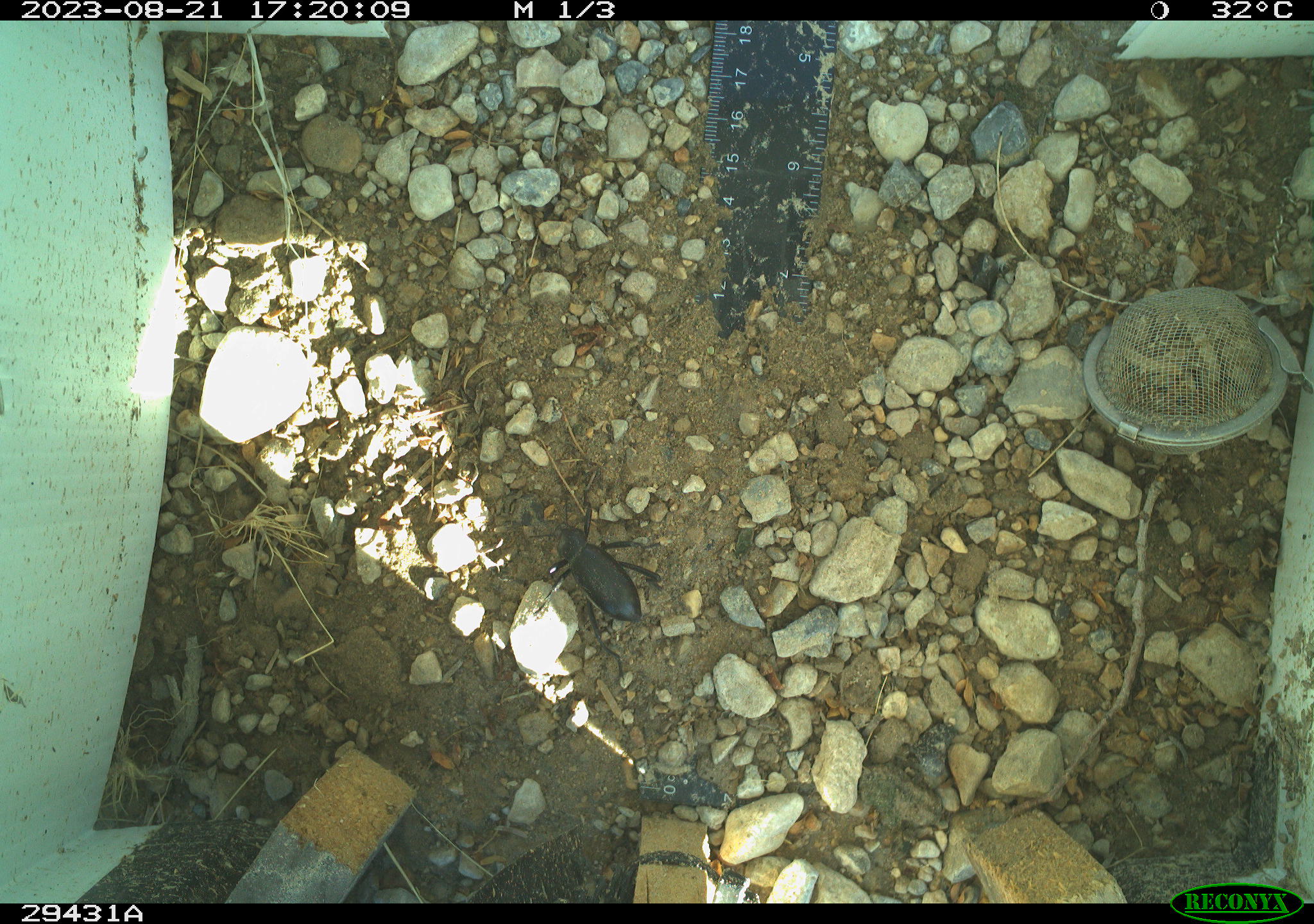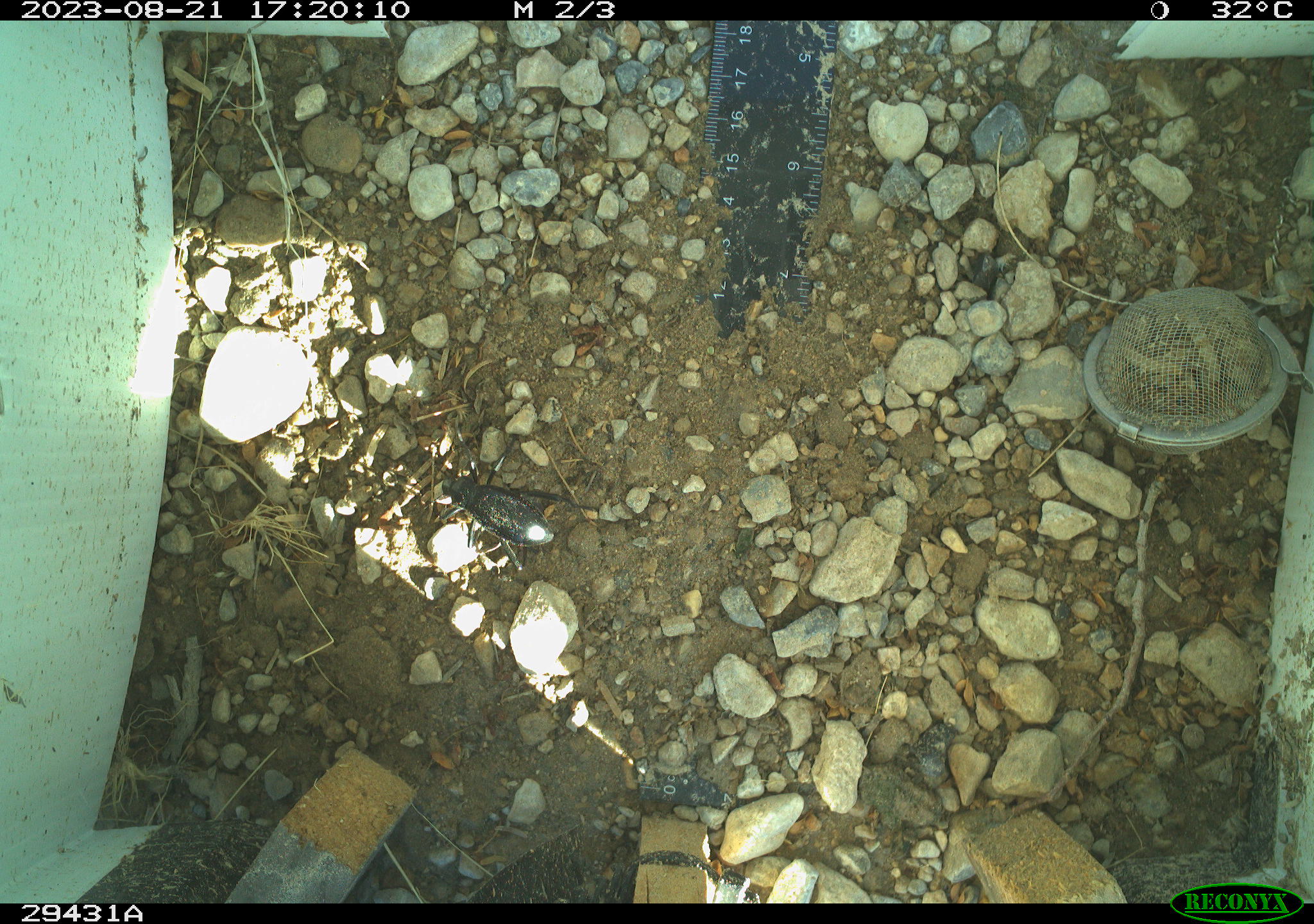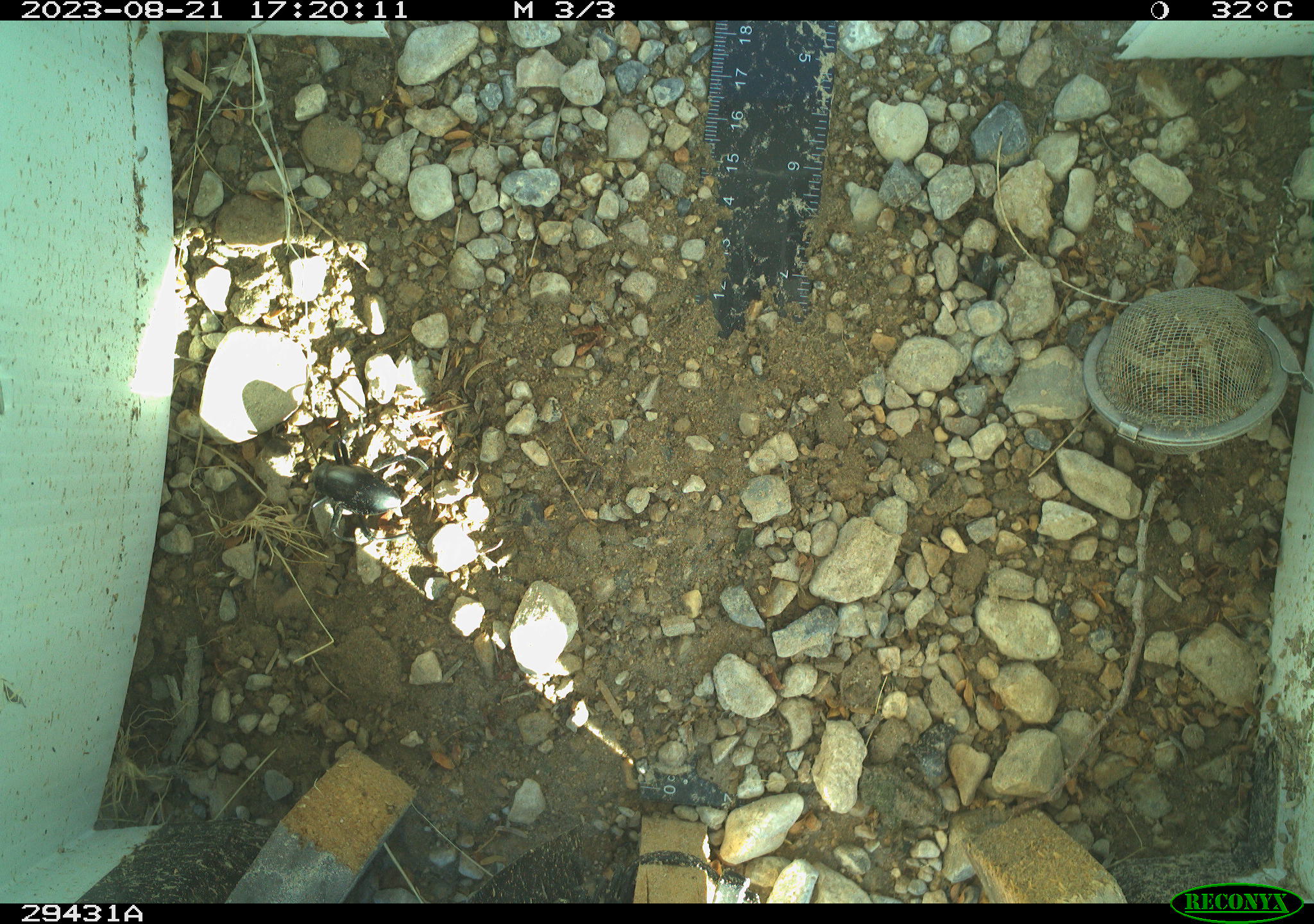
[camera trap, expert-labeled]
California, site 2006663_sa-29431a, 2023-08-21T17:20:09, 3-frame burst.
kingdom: Animalia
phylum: Arthropoda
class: Insecta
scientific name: Insecta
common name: insect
Insect (Insecta).